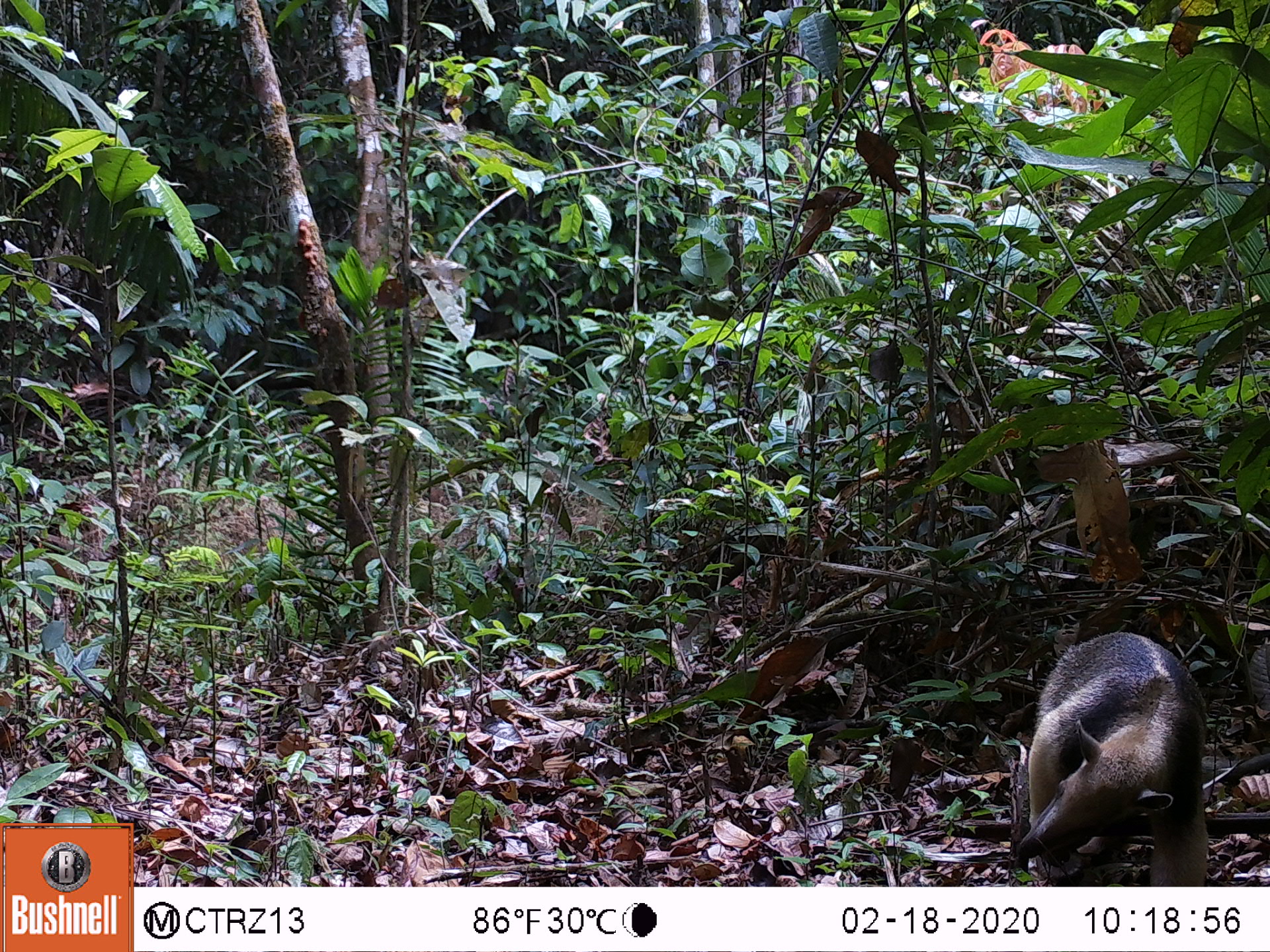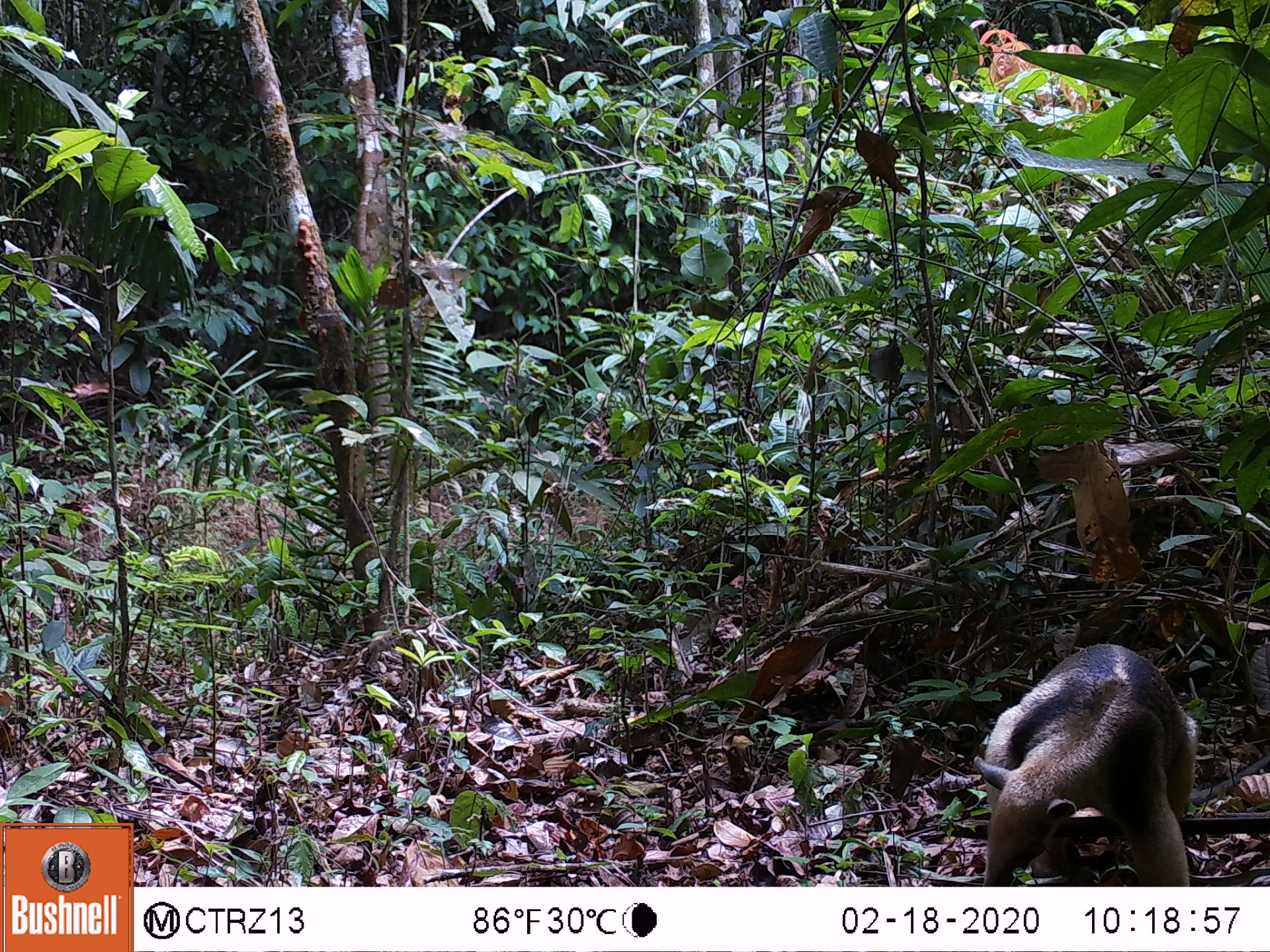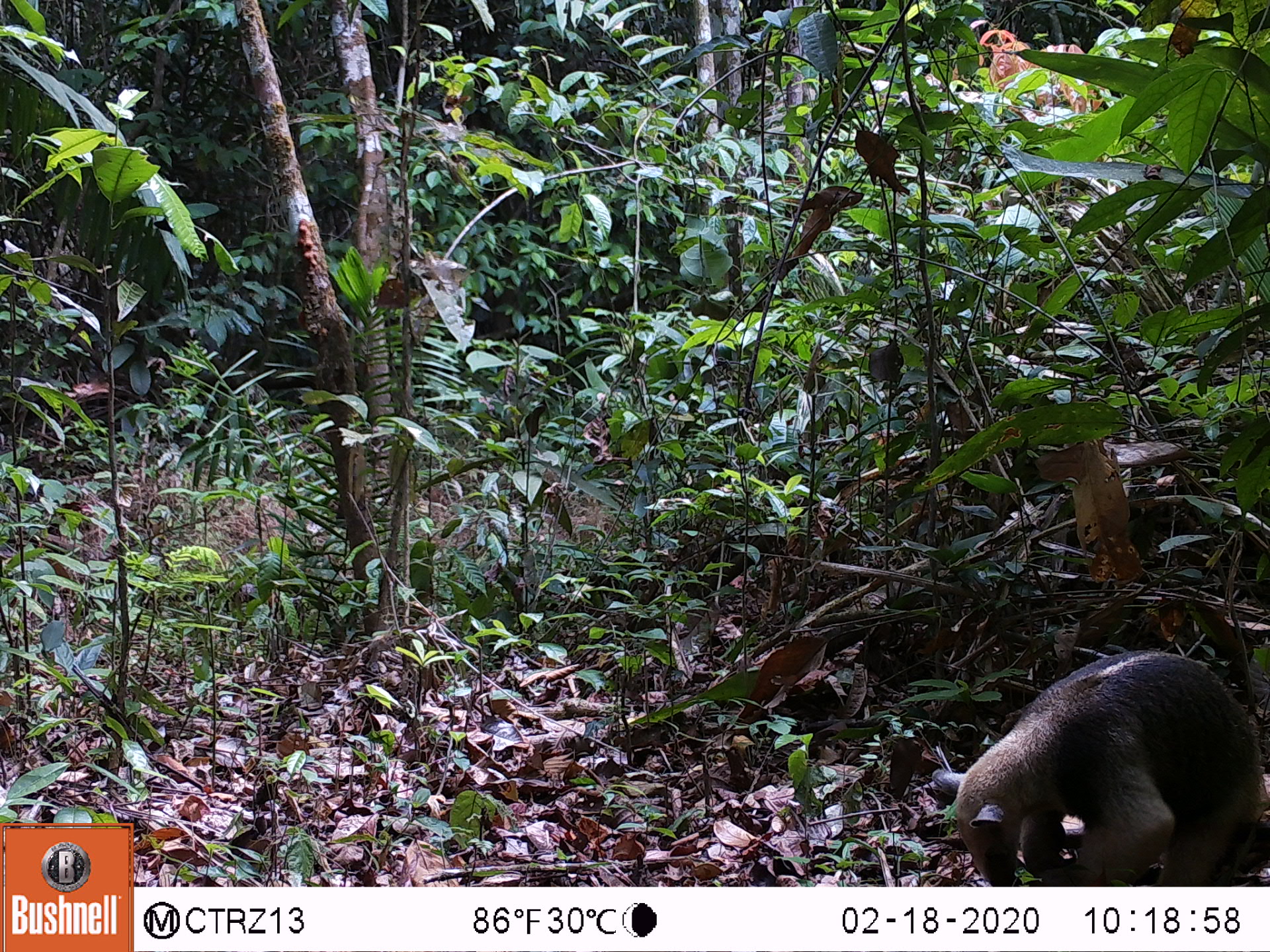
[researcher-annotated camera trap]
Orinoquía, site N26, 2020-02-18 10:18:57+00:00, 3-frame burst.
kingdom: Animalia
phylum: Chordata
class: Mammalia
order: Pilosa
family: Myrmecophagidae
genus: Tamandua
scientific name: Tamandua tetradactyla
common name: southern tamandua